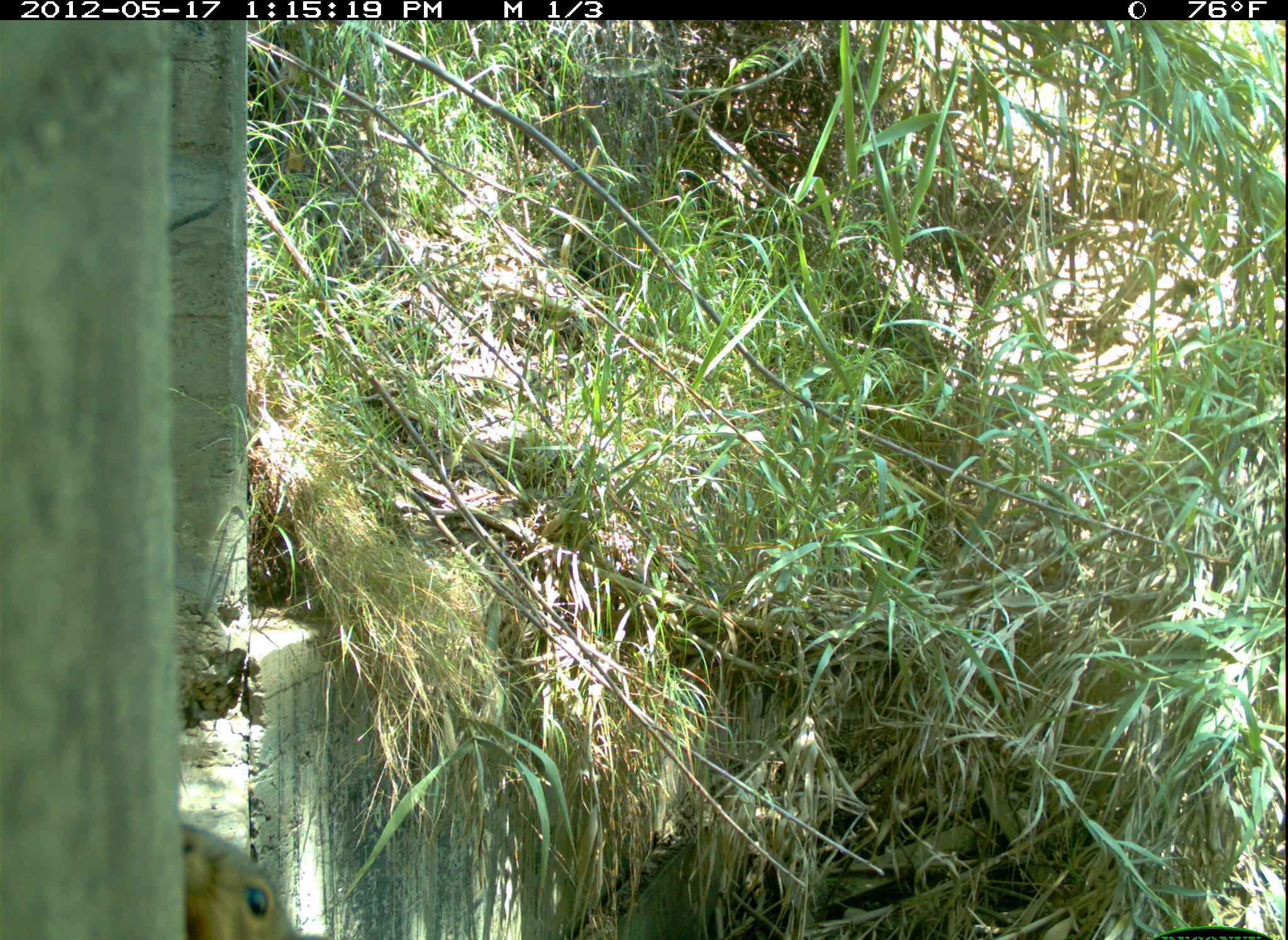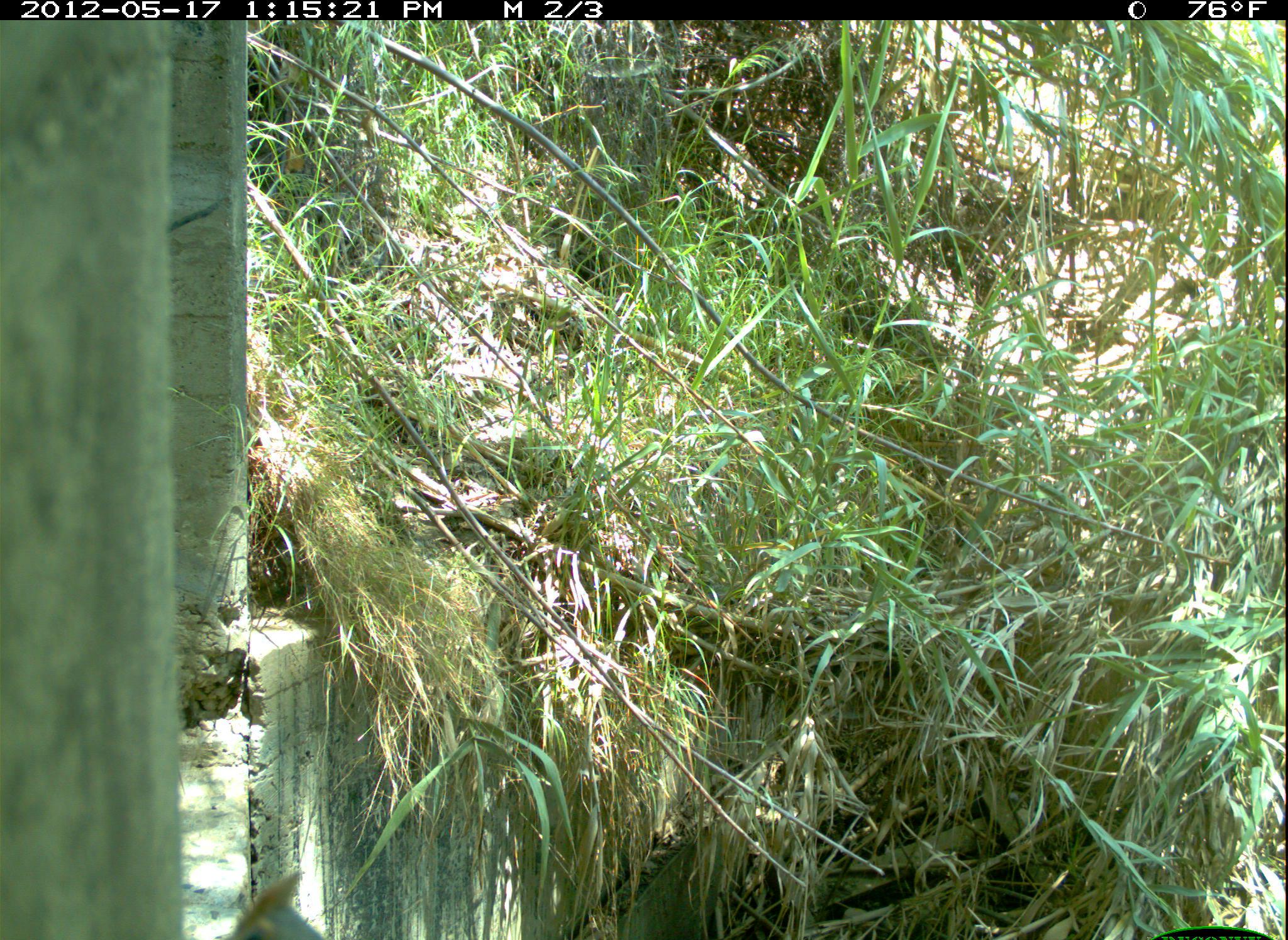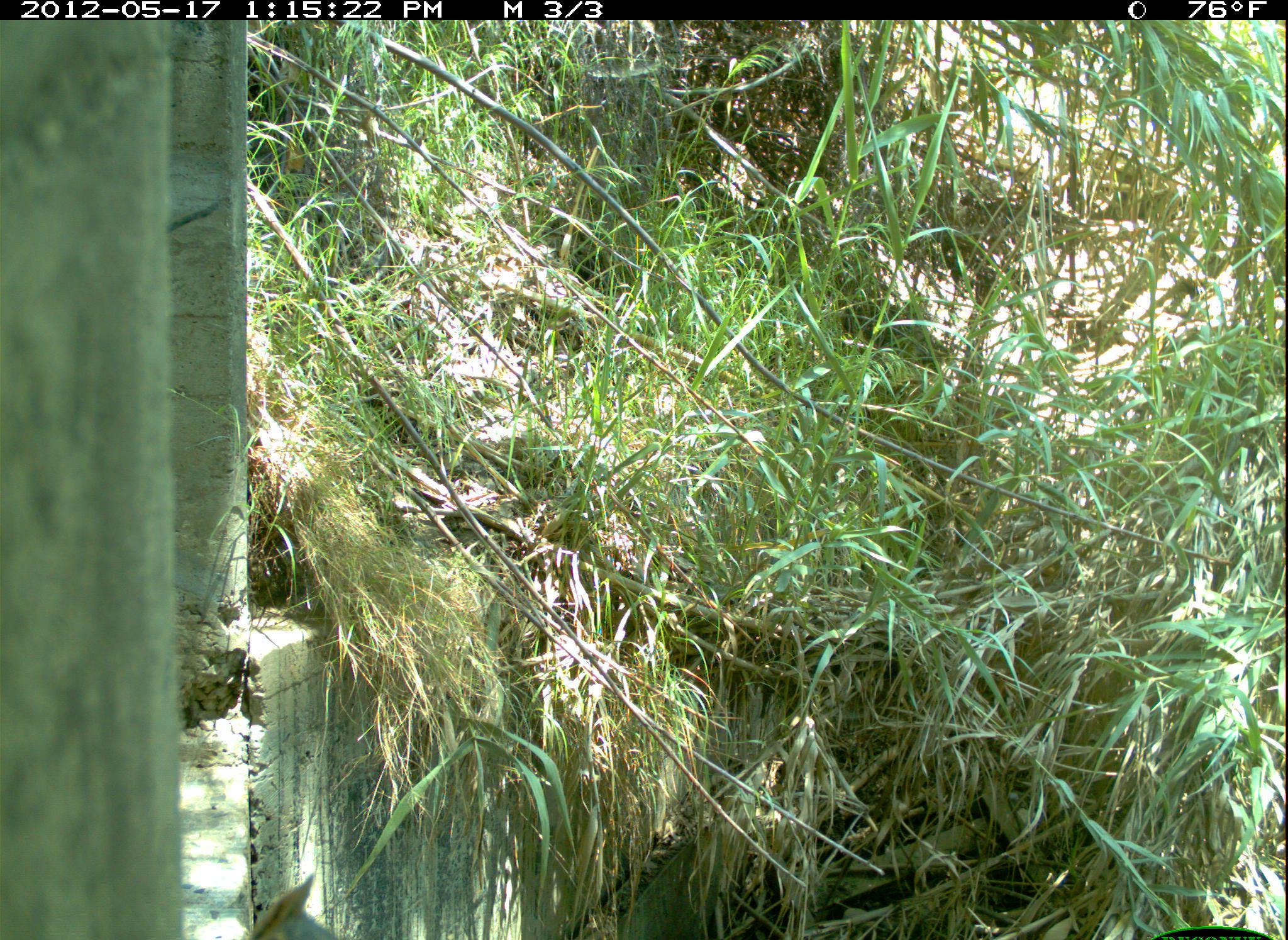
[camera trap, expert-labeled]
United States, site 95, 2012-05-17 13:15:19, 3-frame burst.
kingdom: Animalia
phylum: Chordata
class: Mammalia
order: Rodentia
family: Sciuridae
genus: Sciurus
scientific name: Sciurus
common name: squirrel